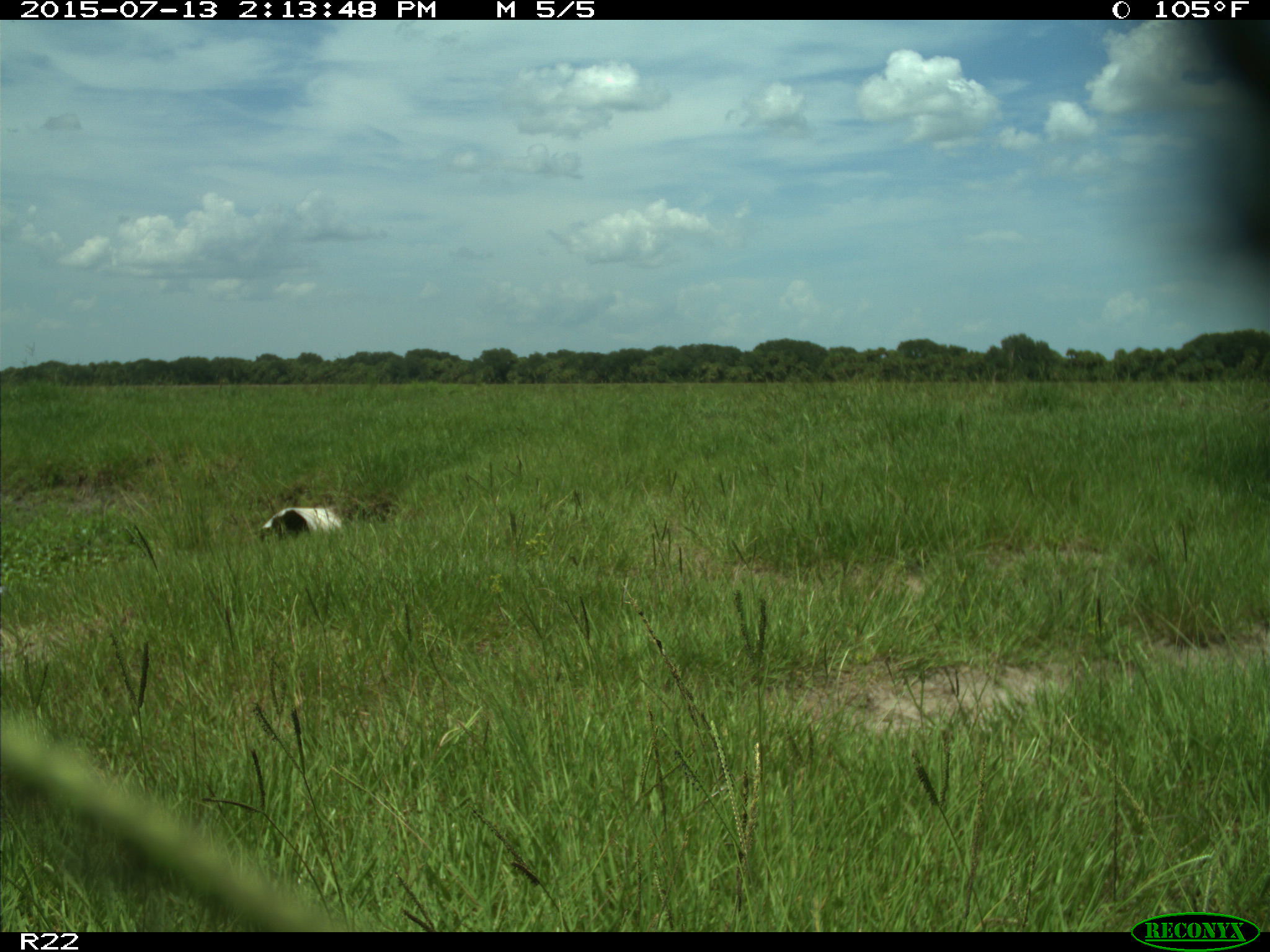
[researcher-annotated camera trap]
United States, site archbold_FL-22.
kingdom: Animalia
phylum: Chordata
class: Mammalia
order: Artiodactyla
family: Bovidae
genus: Bos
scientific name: Bos taurus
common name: domestic cow